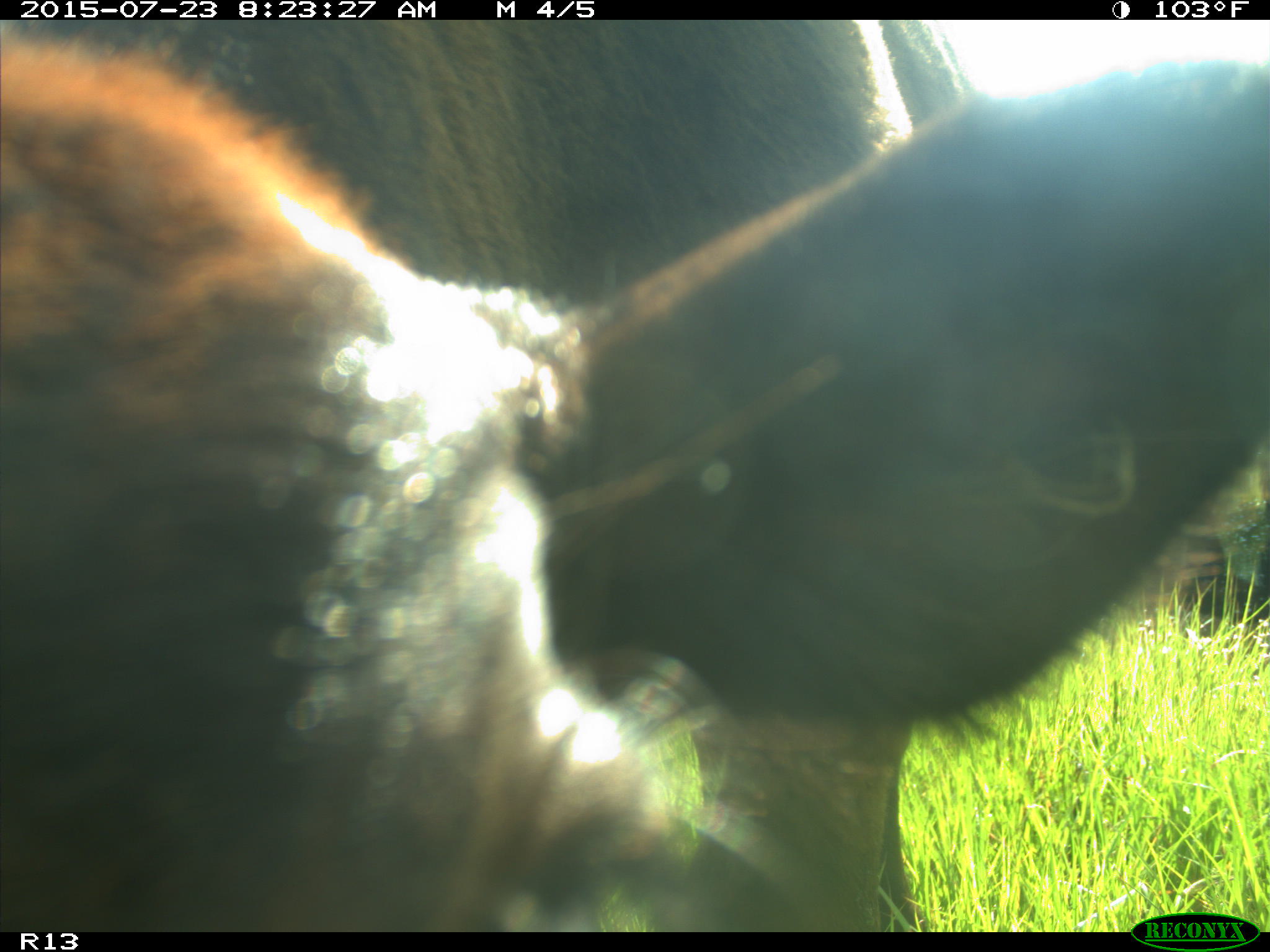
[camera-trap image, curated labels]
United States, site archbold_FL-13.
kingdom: Animalia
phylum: Chordata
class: Mammalia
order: Artiodactyla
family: Bovidae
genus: Bos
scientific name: Bos taurus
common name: domestic cow